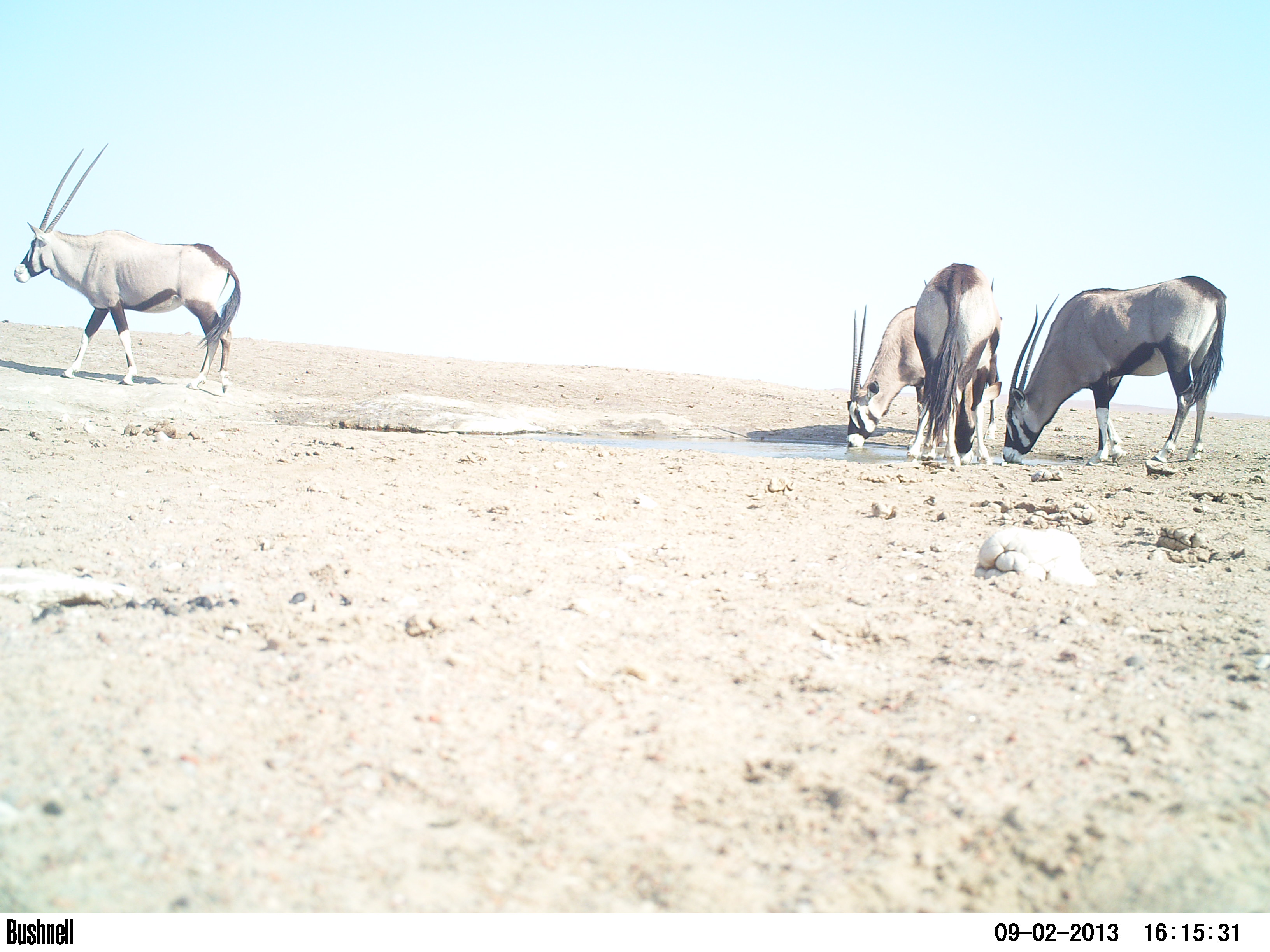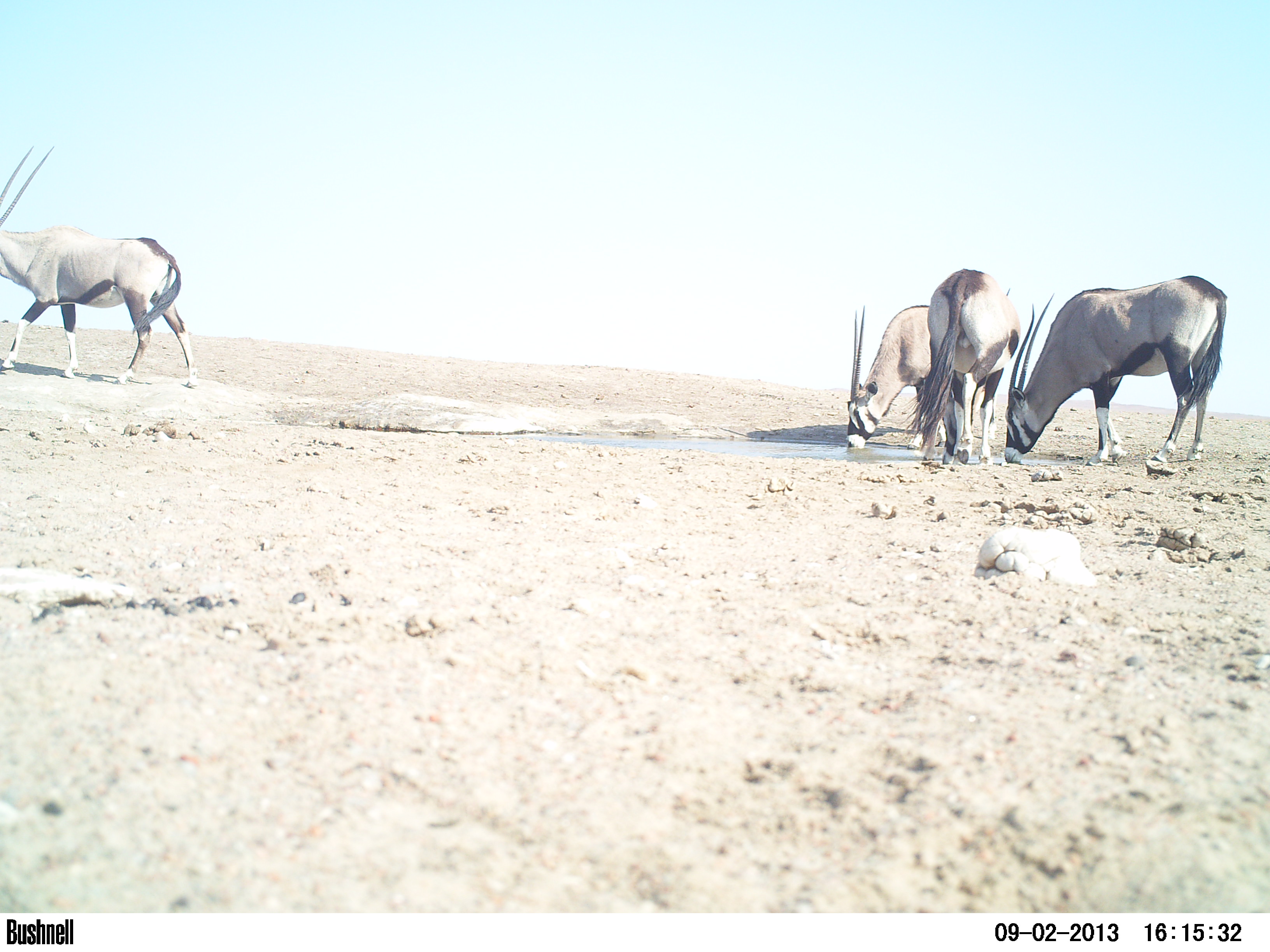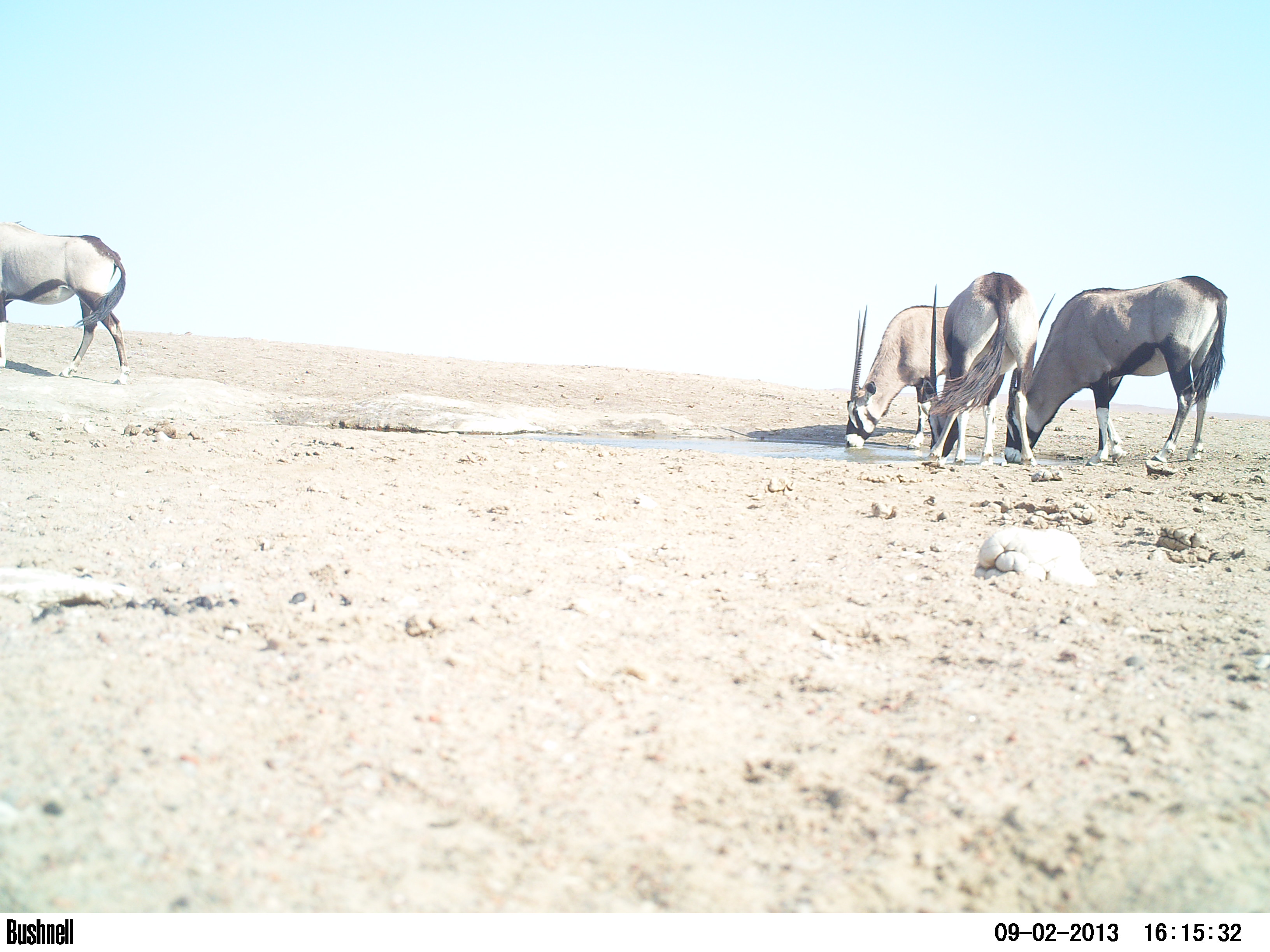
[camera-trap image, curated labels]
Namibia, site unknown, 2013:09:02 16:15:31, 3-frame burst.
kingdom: Animalia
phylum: Chordata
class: Mammalia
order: Artiodactyla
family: Bovidae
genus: Oryx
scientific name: Oryx gazella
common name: gemsbok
Oryx gazella (gemsbok).